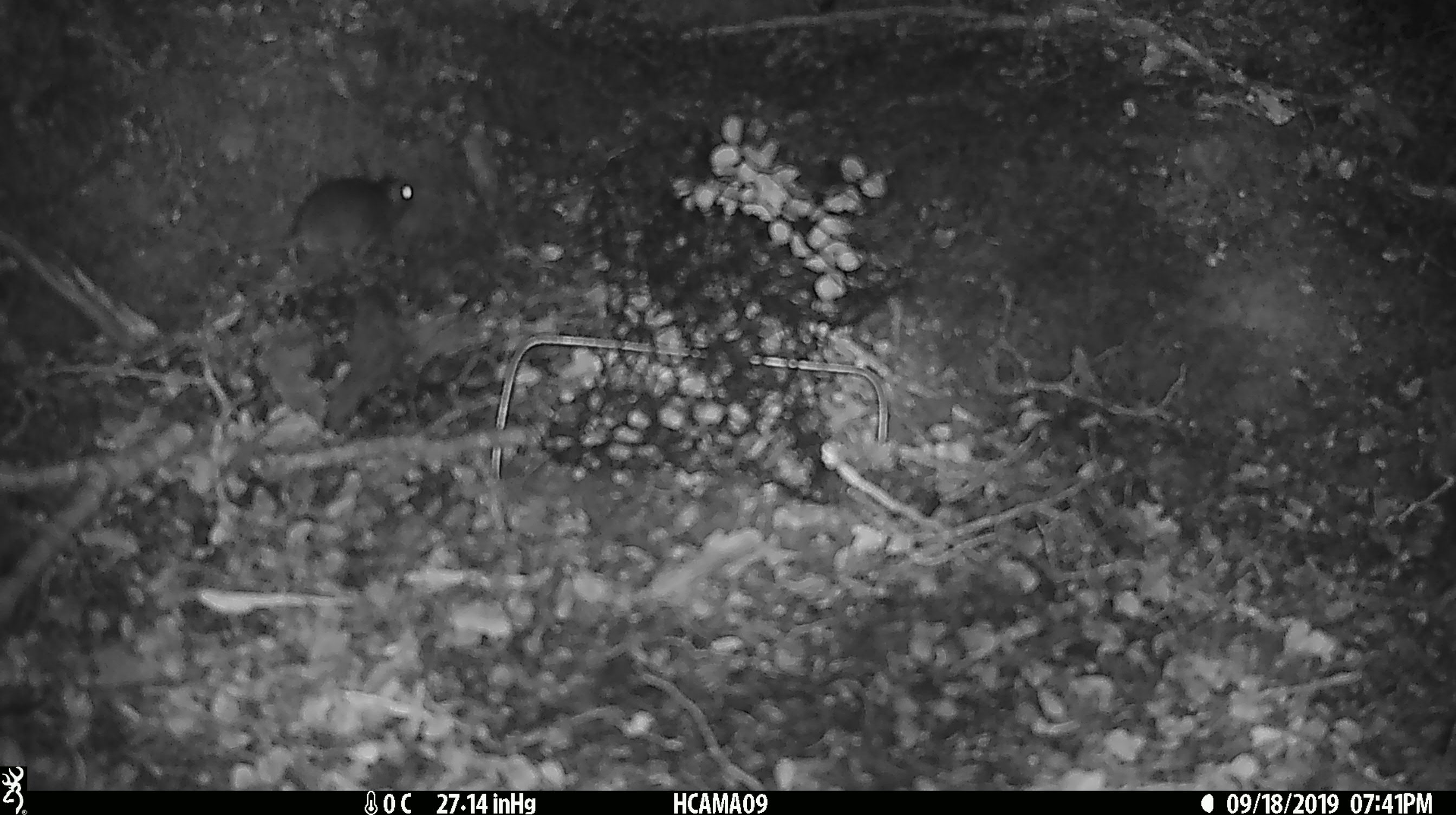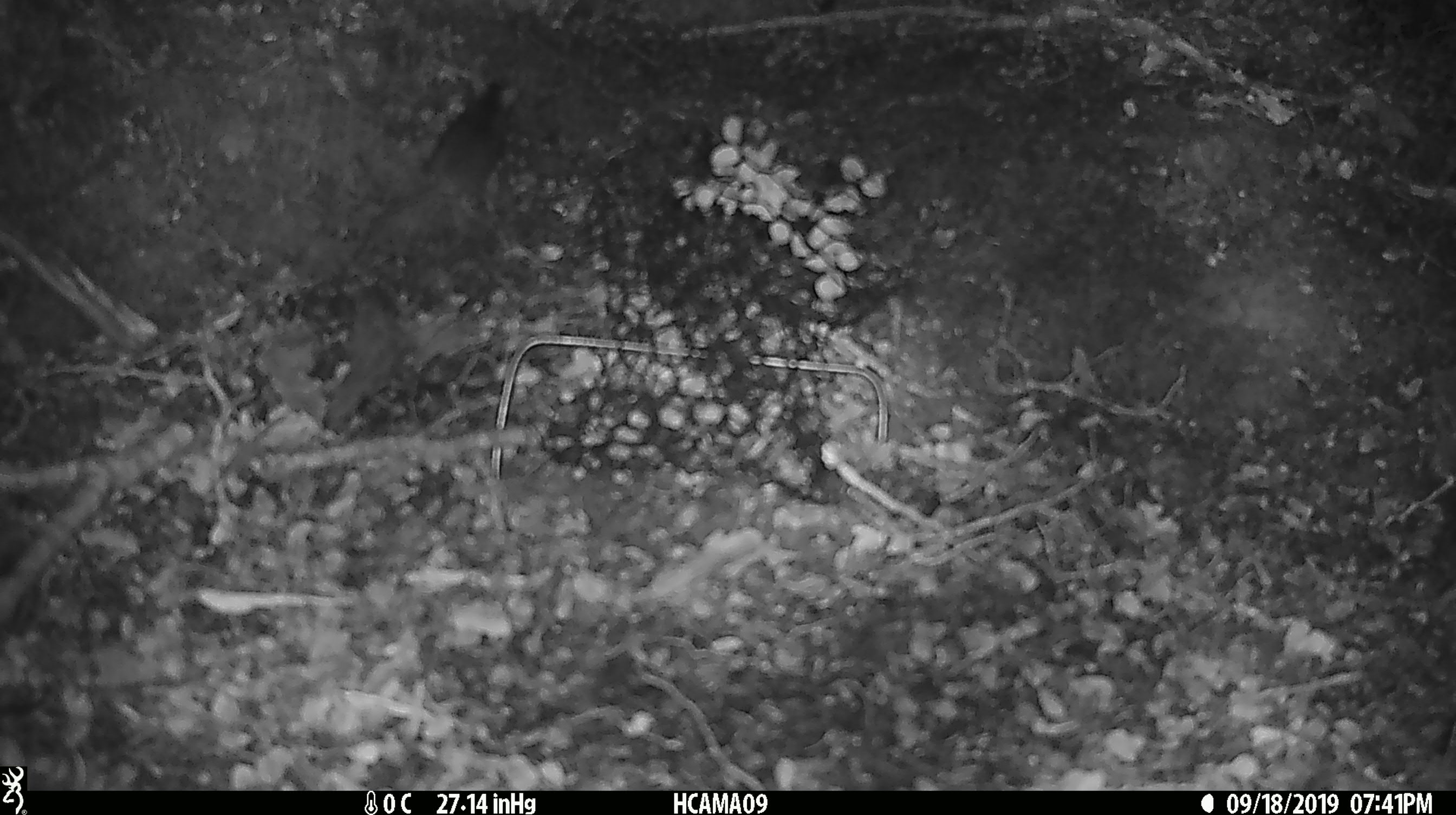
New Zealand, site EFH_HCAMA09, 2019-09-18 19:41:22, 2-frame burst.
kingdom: Animalia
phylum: Chordata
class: Mammalia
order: Rodentia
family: Muridae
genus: Mus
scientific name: Mus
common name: mouse